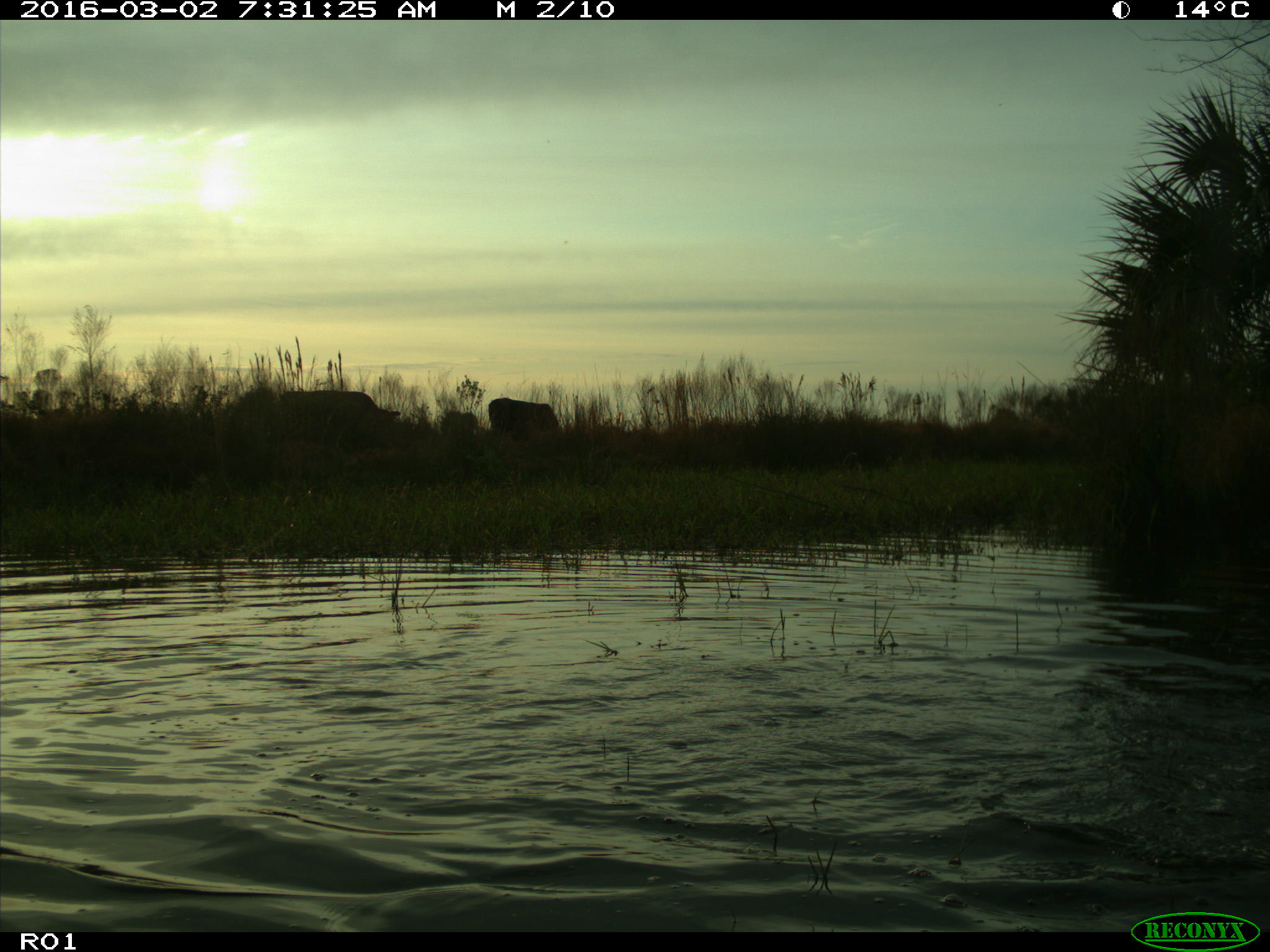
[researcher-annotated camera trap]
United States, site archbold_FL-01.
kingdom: Animalia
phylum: Chordata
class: Mammalia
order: Artiodactyla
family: Bovidae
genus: Bos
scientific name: Bos taurus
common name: domestic cow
Bos taurus (domestic cow).